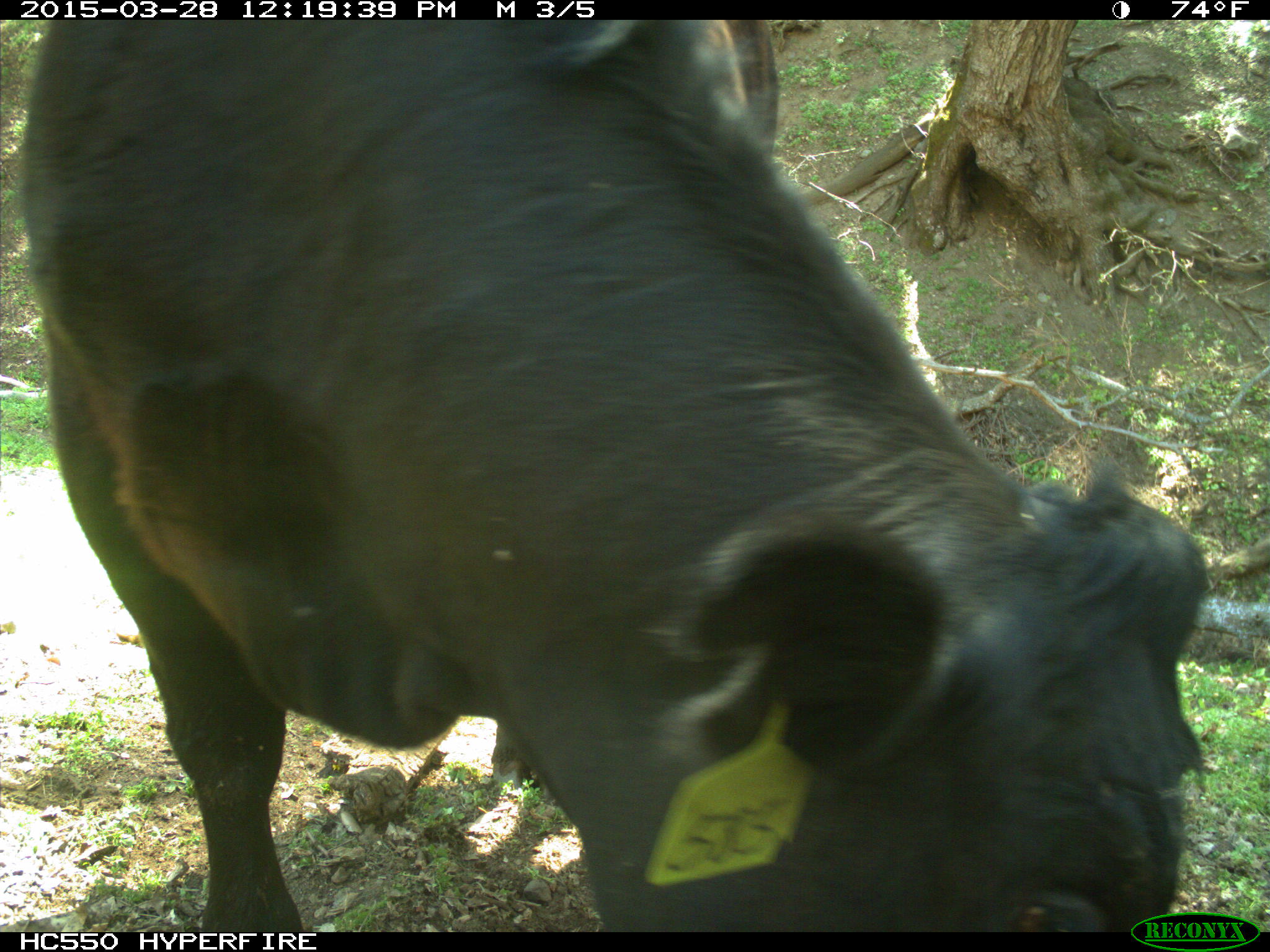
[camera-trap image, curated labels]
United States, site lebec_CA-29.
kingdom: Animalia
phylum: Chordata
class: Mammalia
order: Artiodactyla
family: Bovidae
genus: Bos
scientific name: Bos taurus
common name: domestic cow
Bos taurus (domestic cow).